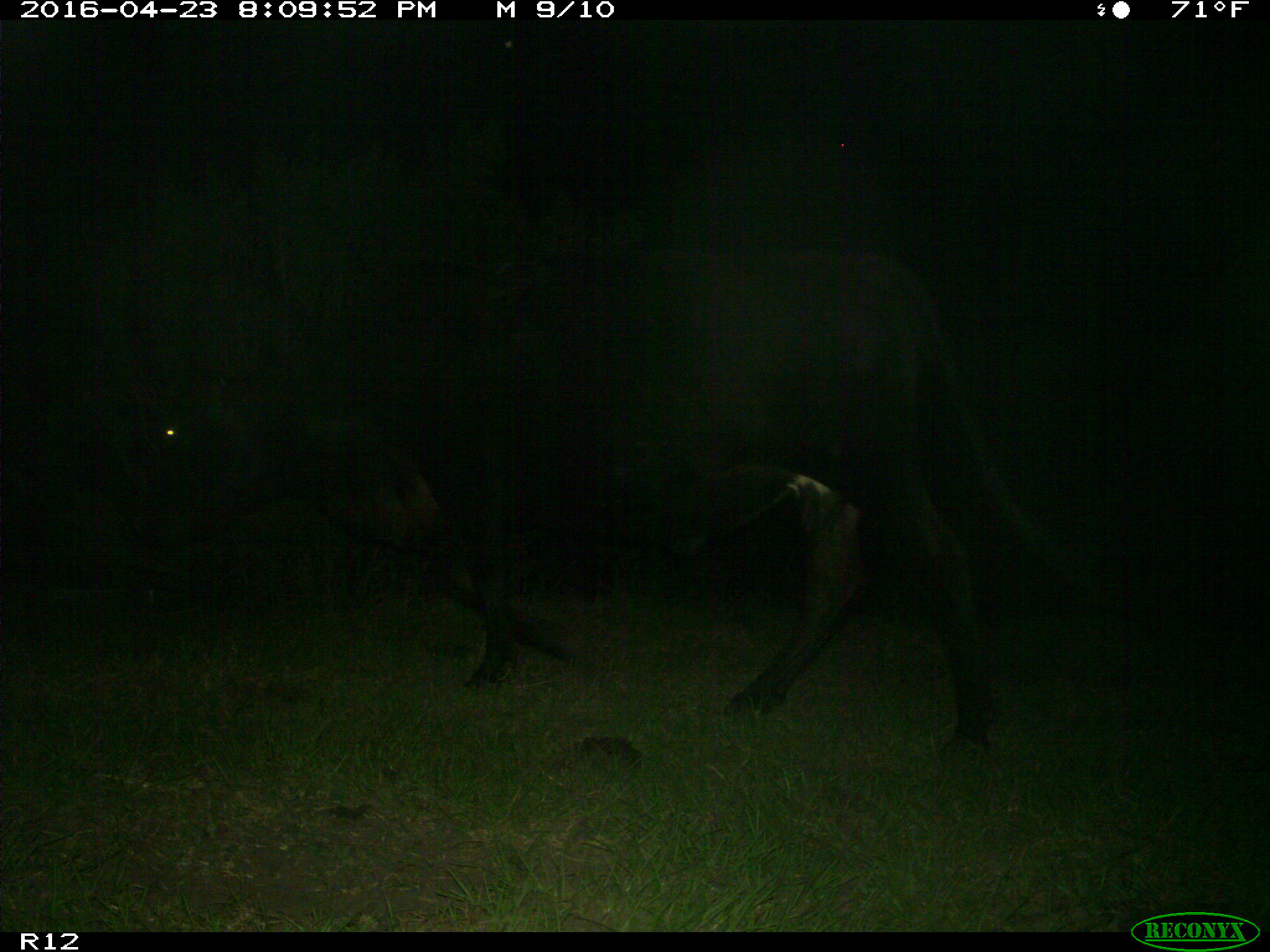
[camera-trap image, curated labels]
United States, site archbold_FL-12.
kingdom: Animalia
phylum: Chordata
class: Mammalia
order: Artiodactyla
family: Bovidae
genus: Bos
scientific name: Bos taurus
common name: domestic cow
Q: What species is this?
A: Bos taurus (domestic cow).